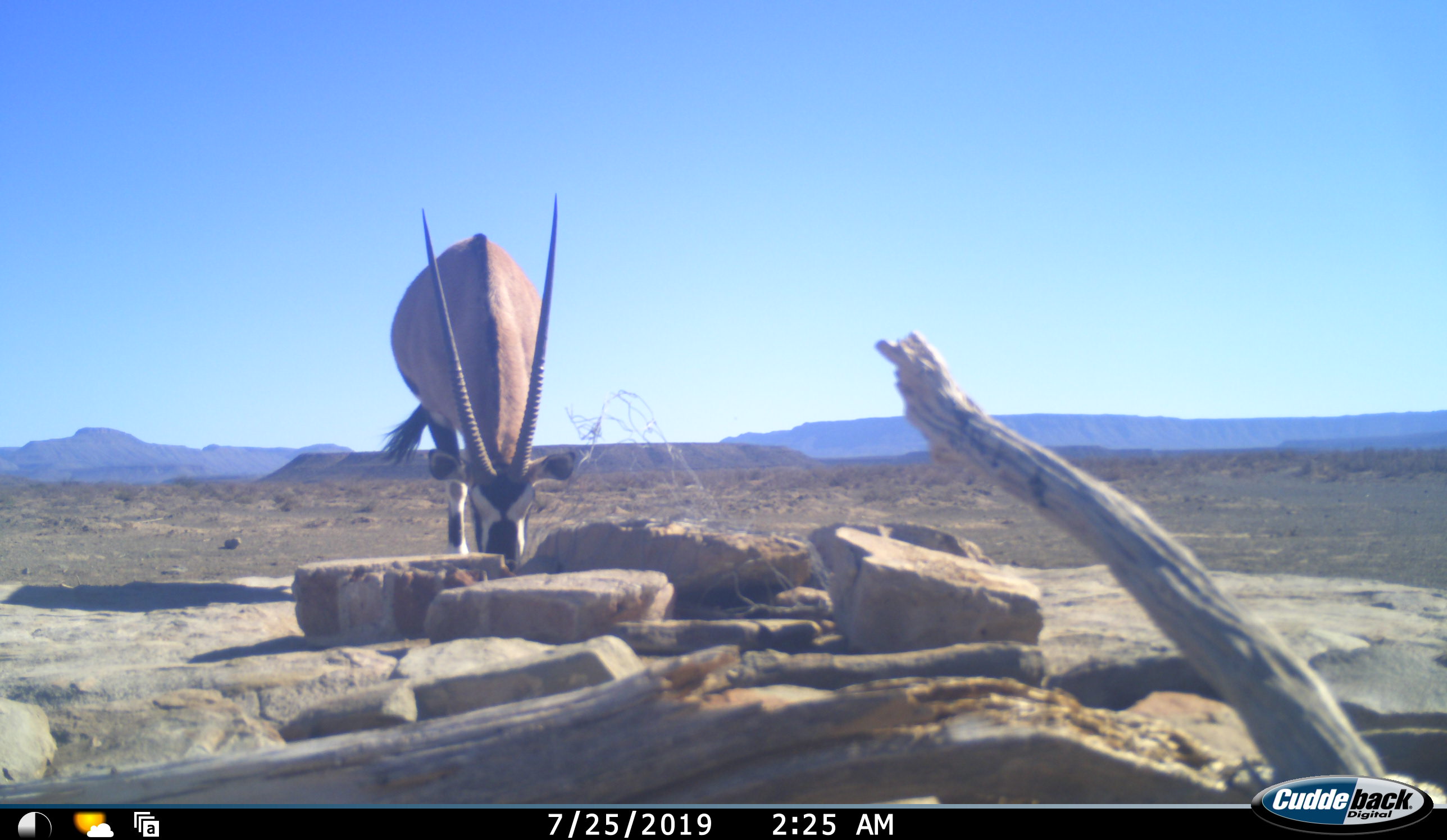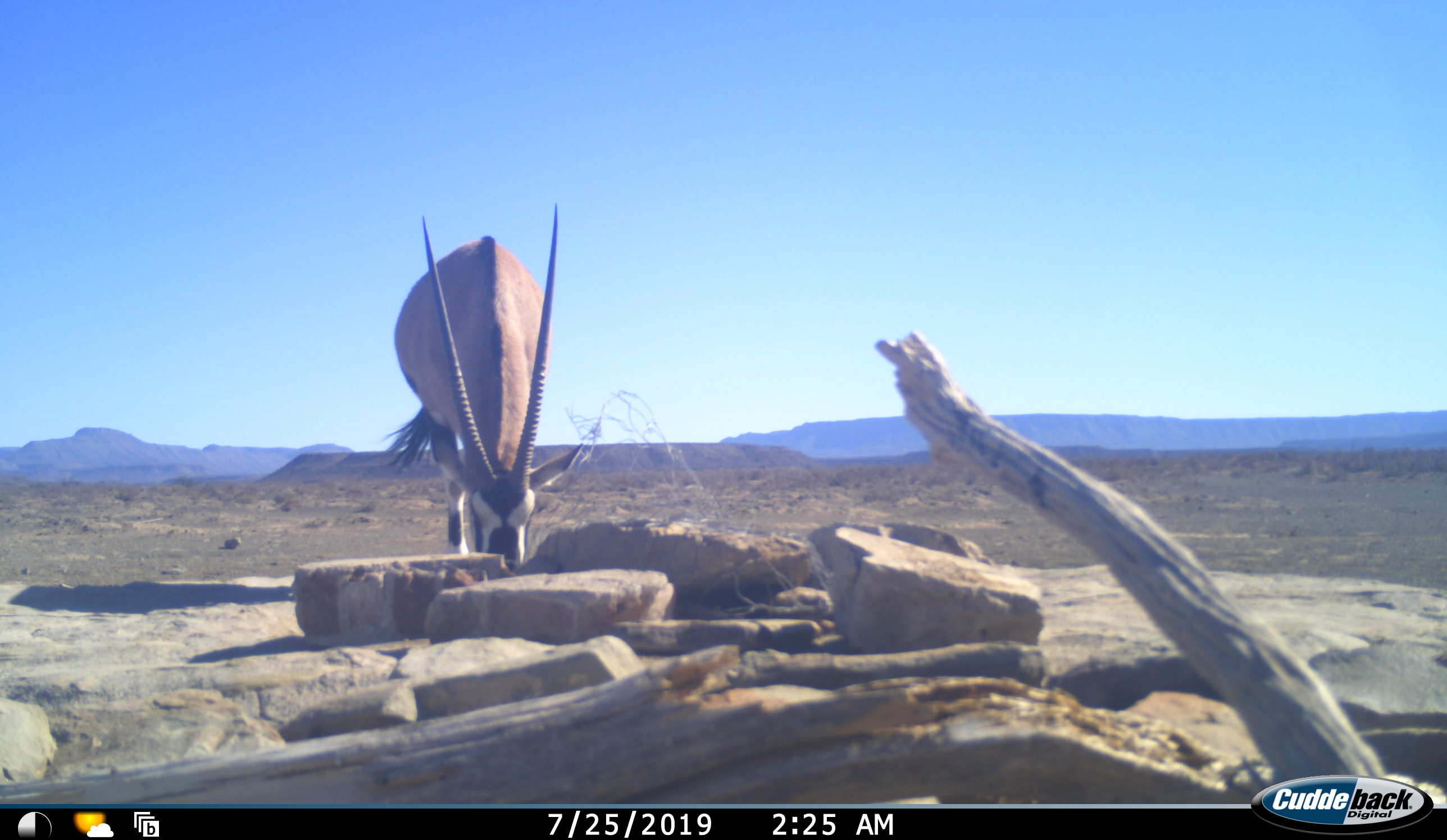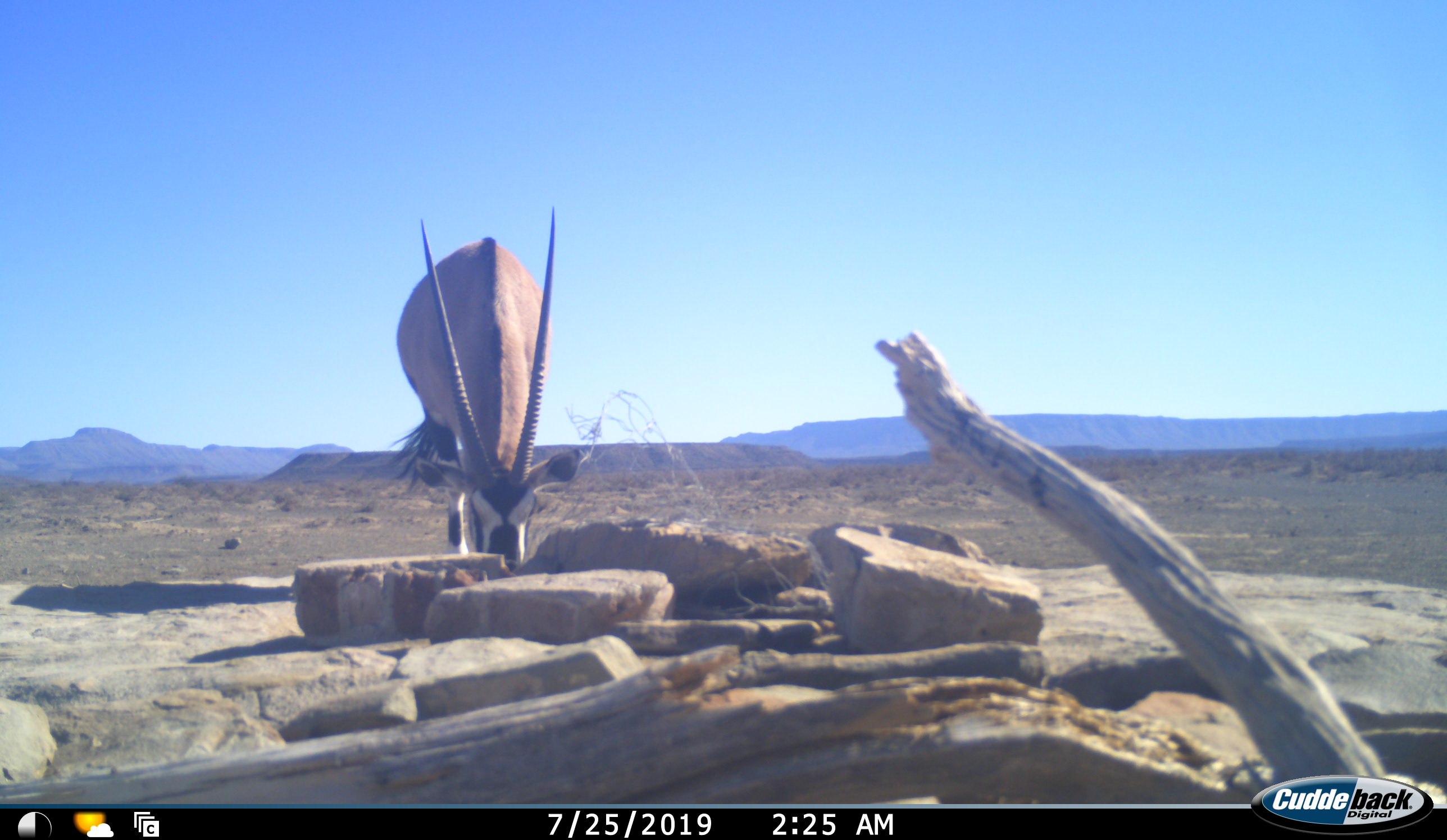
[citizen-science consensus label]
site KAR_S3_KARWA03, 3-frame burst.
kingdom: Animalia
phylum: Chordata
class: Mammalia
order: Artiodactyla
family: Bovidae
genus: Oryx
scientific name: Oryx gazella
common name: gemsbok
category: oryx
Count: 1.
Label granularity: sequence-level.